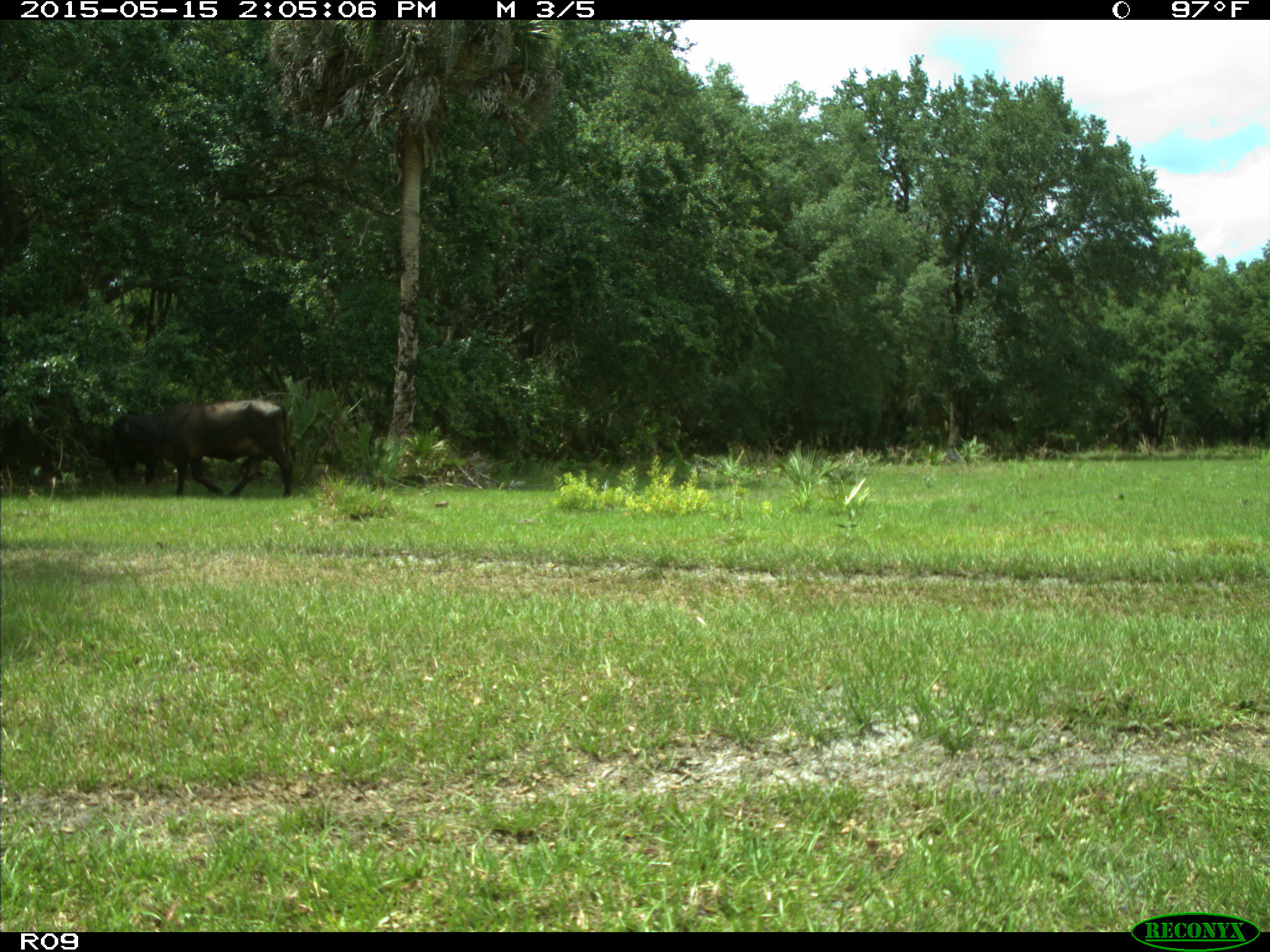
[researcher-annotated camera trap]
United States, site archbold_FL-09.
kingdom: Animalia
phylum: Chordata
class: Mammalia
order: Artiodactyla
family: Bovidae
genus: Bos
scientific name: Bos taurus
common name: domestic cow